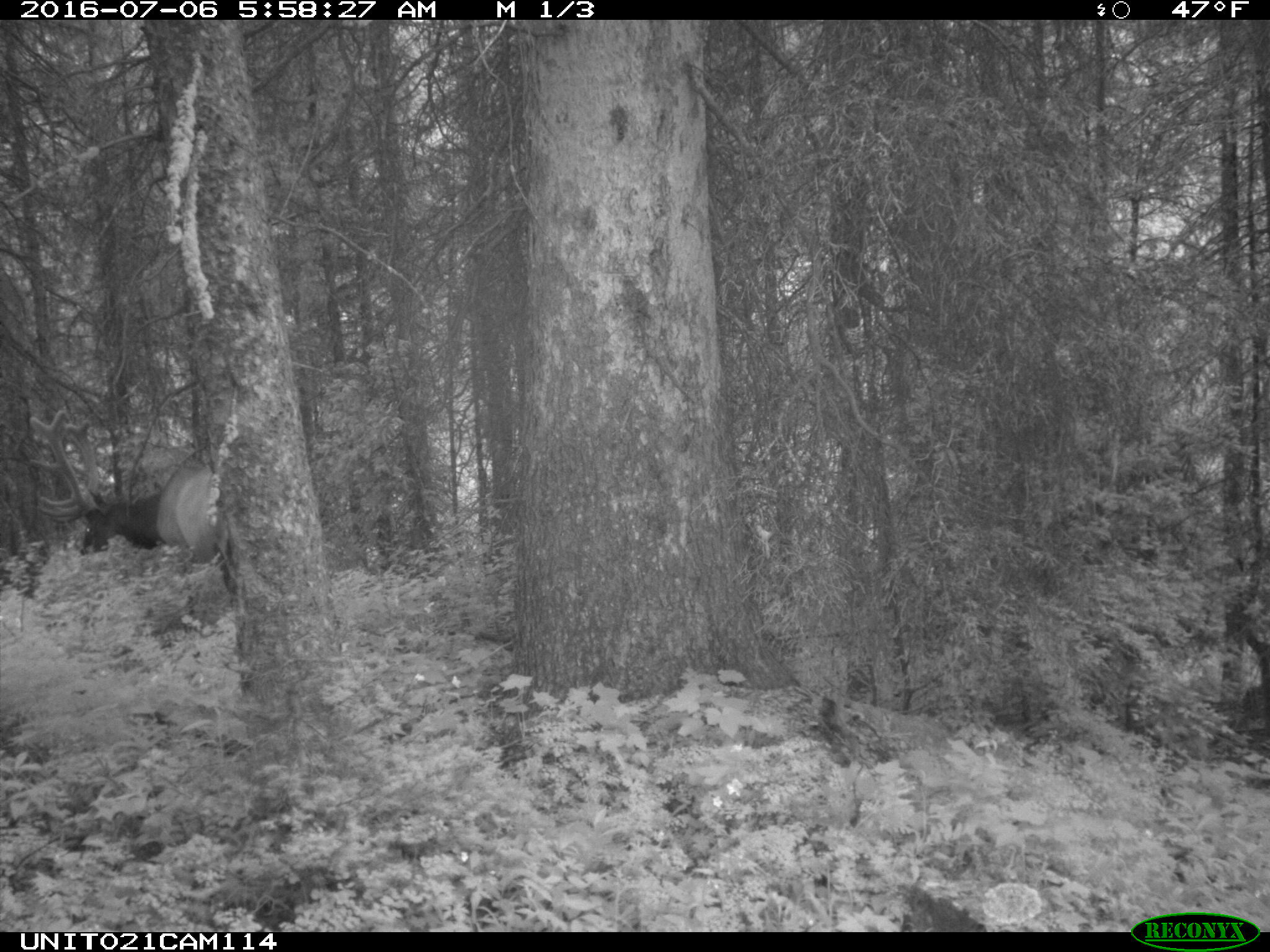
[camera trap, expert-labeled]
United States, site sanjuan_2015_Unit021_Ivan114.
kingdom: Animalia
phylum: Chordata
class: Mammalia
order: Artiodactyla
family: Cervidae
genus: Cervus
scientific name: Cervus elaphus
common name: red deer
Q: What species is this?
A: Cervus elaphus (red deer).